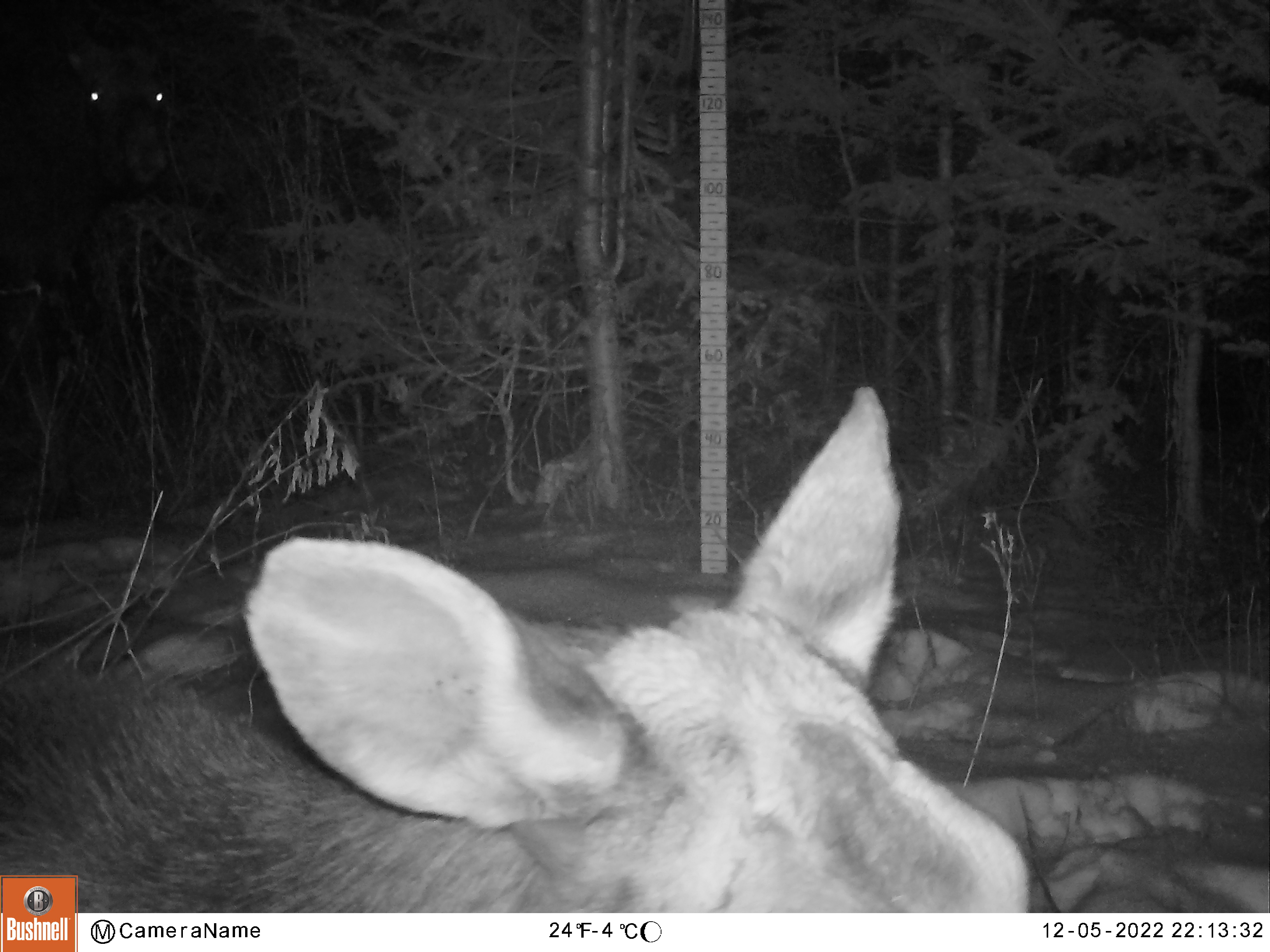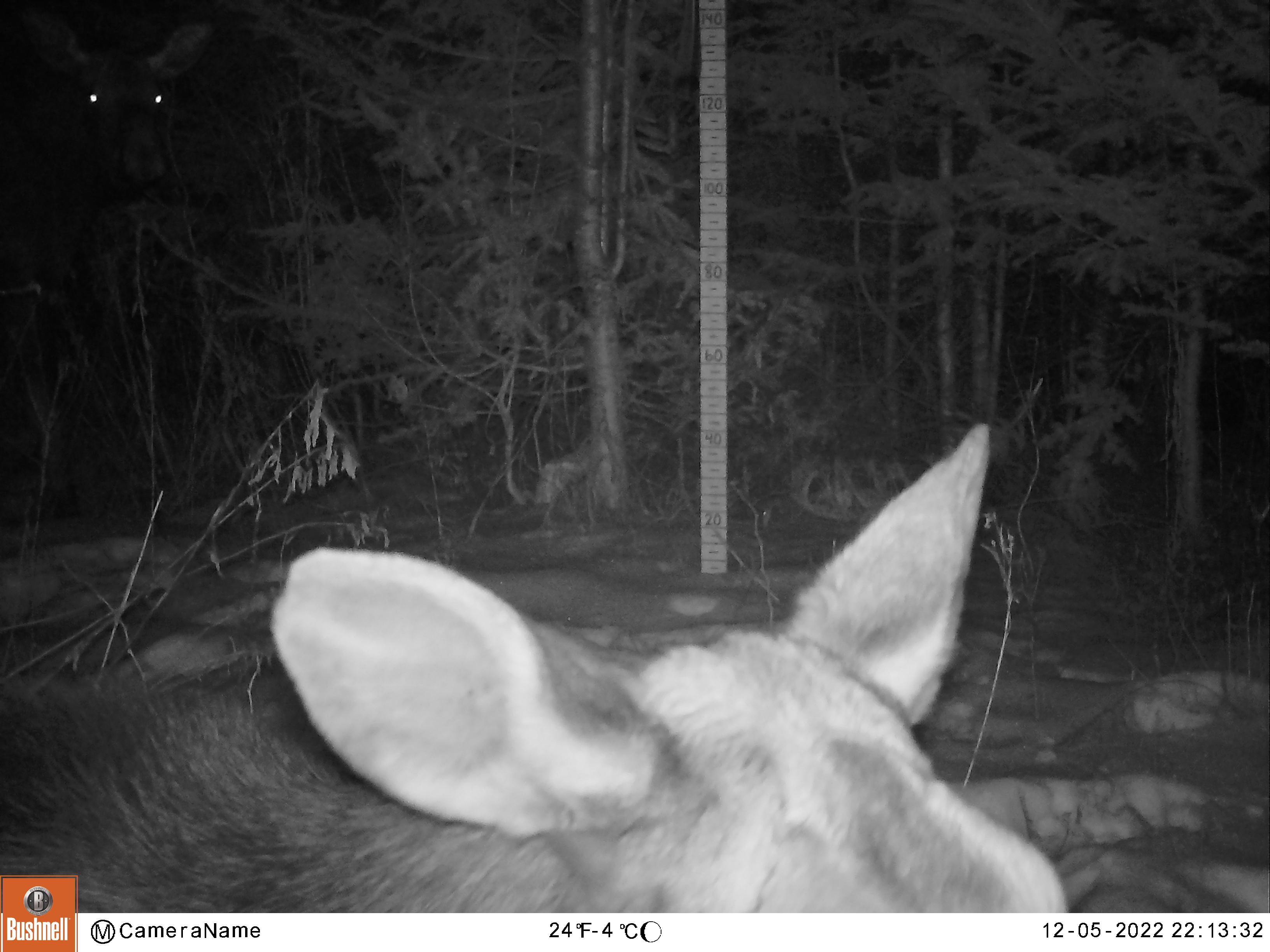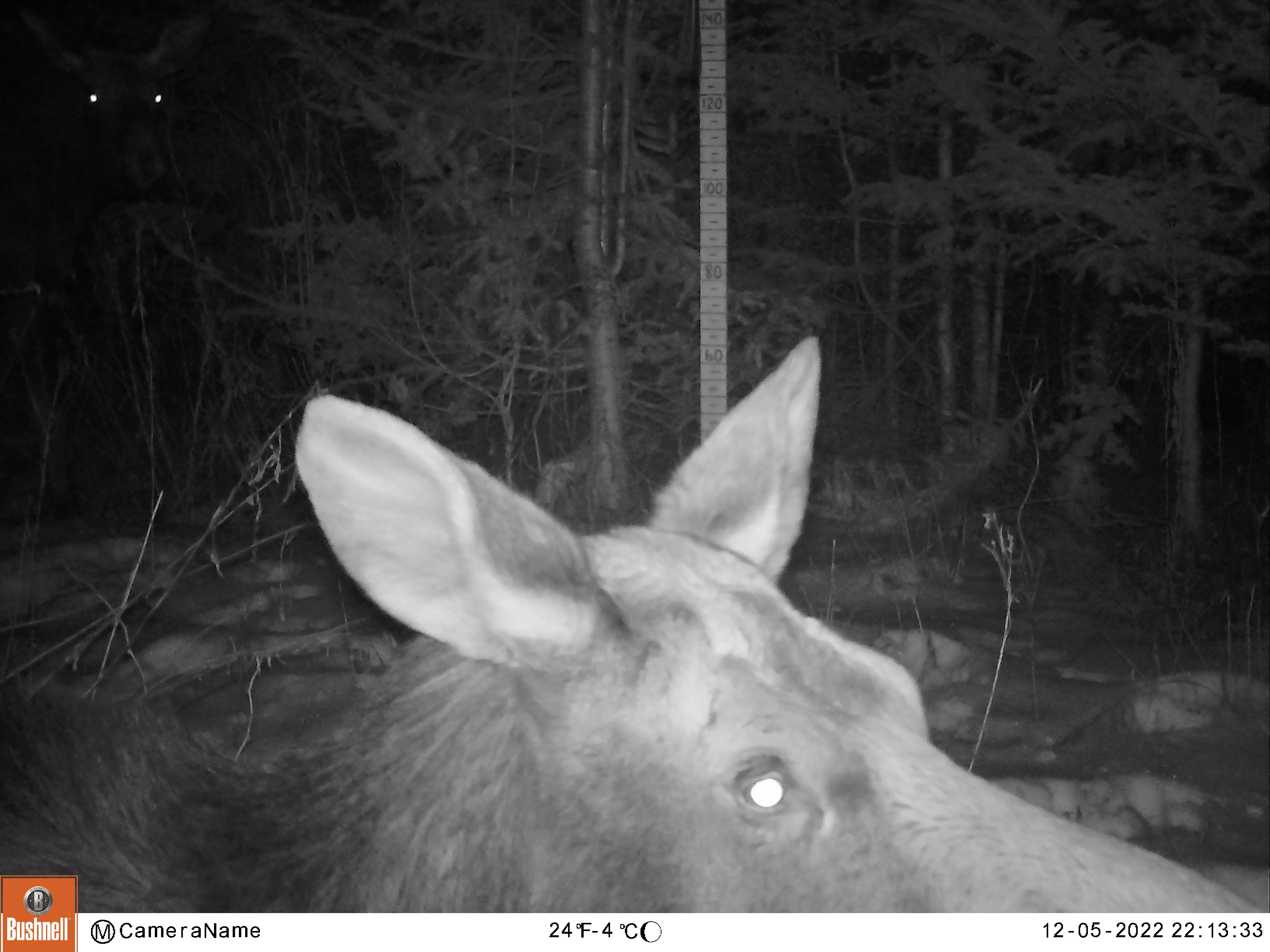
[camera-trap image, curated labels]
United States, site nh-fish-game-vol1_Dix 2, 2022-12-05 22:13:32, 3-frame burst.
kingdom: Animalia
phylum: Chordata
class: Mammalia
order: Artiodactyla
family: Cervidae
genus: Alces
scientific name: Alces alces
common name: moose